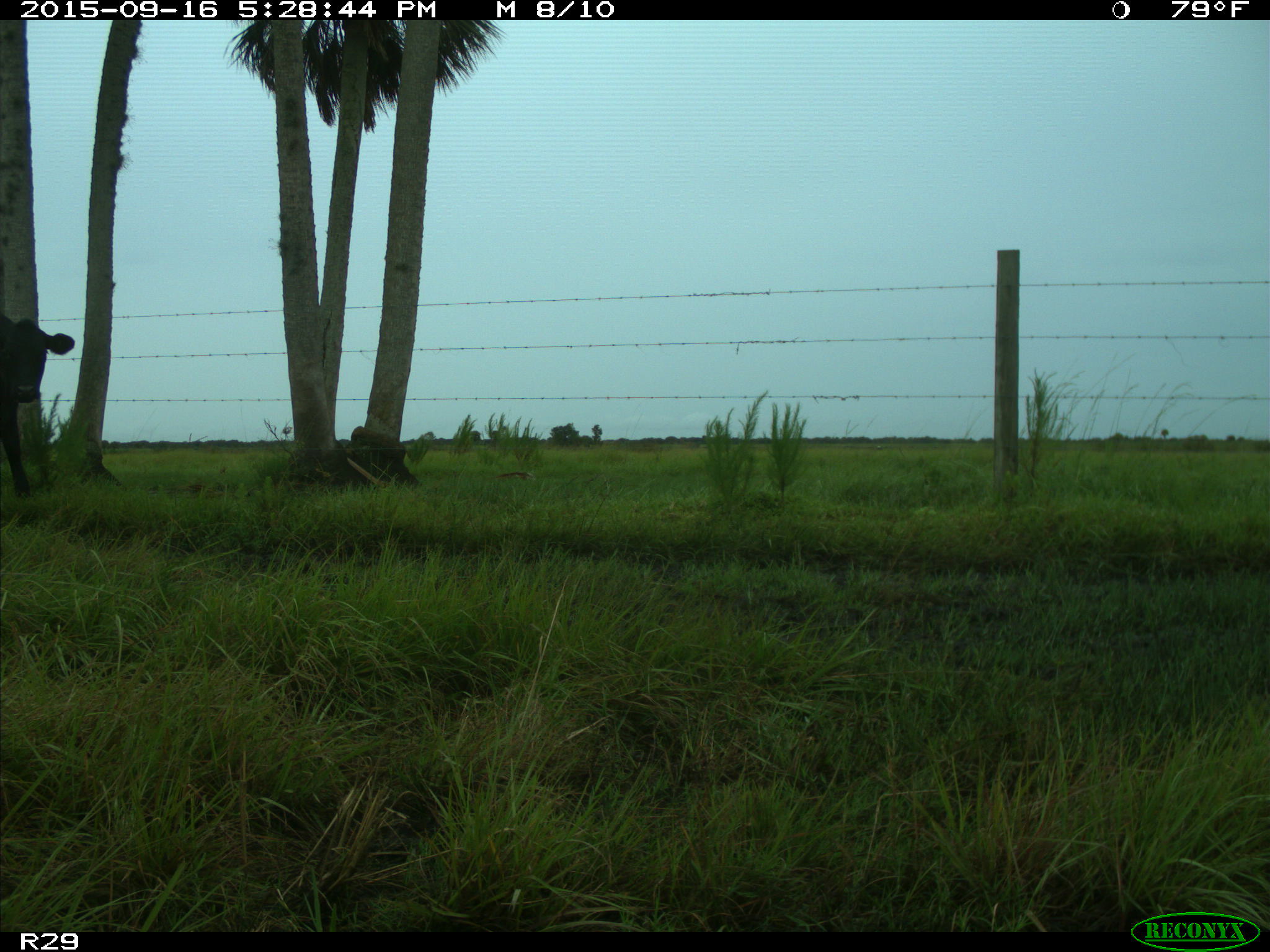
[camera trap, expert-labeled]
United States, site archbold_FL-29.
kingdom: Animalia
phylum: Chordata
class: Mammalia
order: Artiodactyla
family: Bovidae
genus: Bos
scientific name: Bos taurus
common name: domestic cow